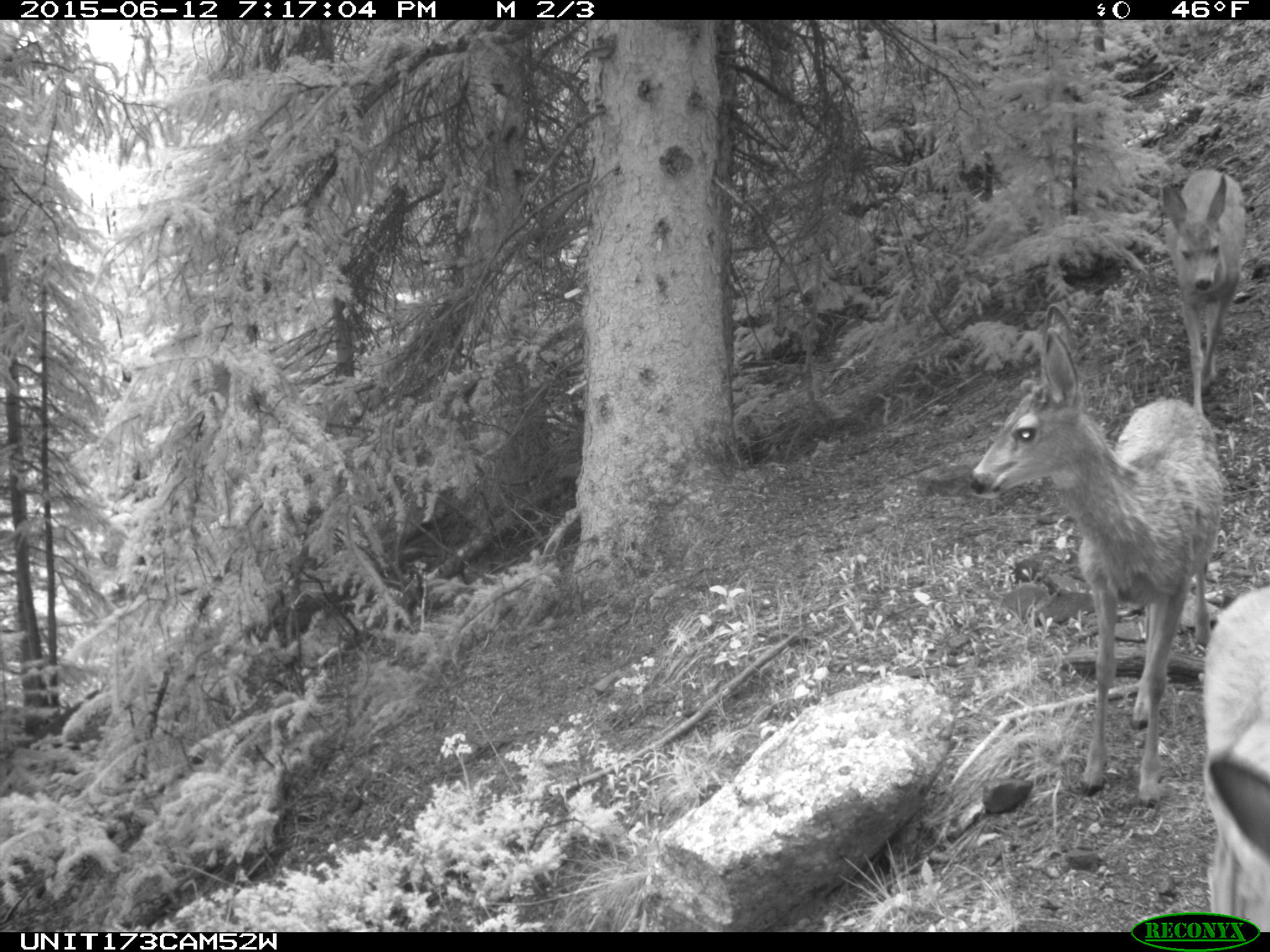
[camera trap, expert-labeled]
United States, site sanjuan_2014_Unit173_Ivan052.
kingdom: Animalia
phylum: Chordata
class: Mammalia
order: Artiodactyla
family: Cervidae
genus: Odocoileus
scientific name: Odocoileus hemionus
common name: mule deer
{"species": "Odocoileus hemionus (mule deer)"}